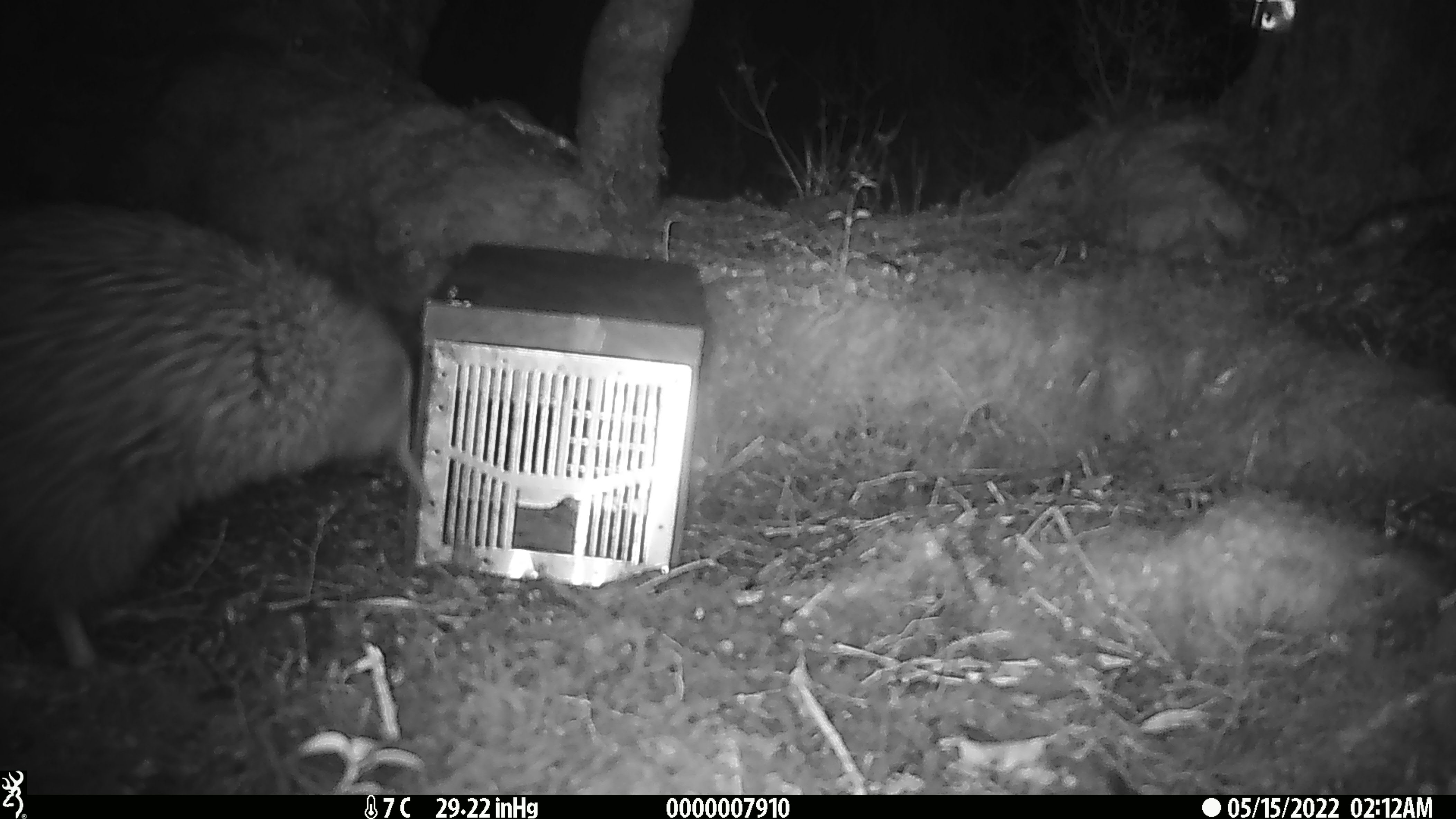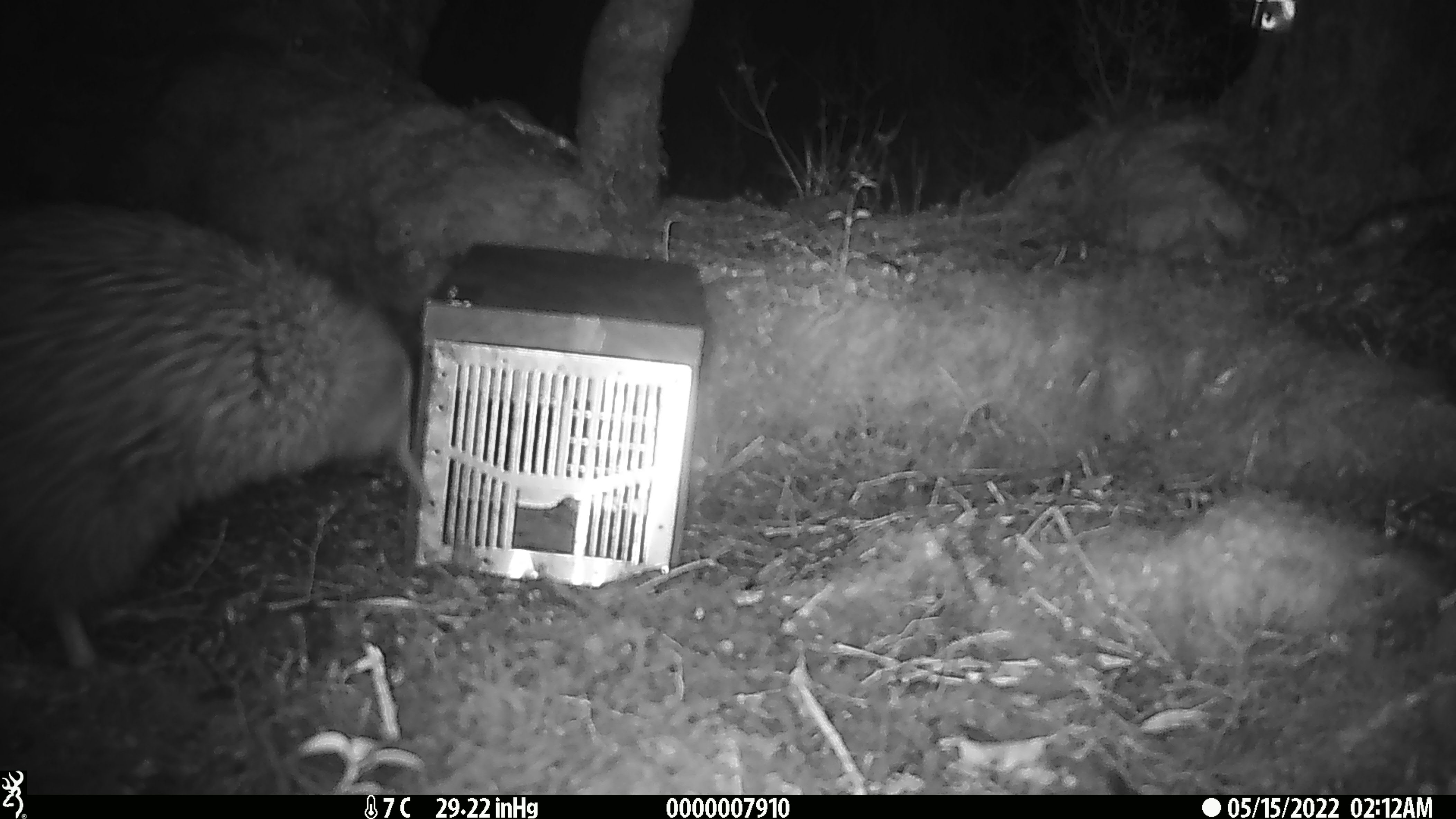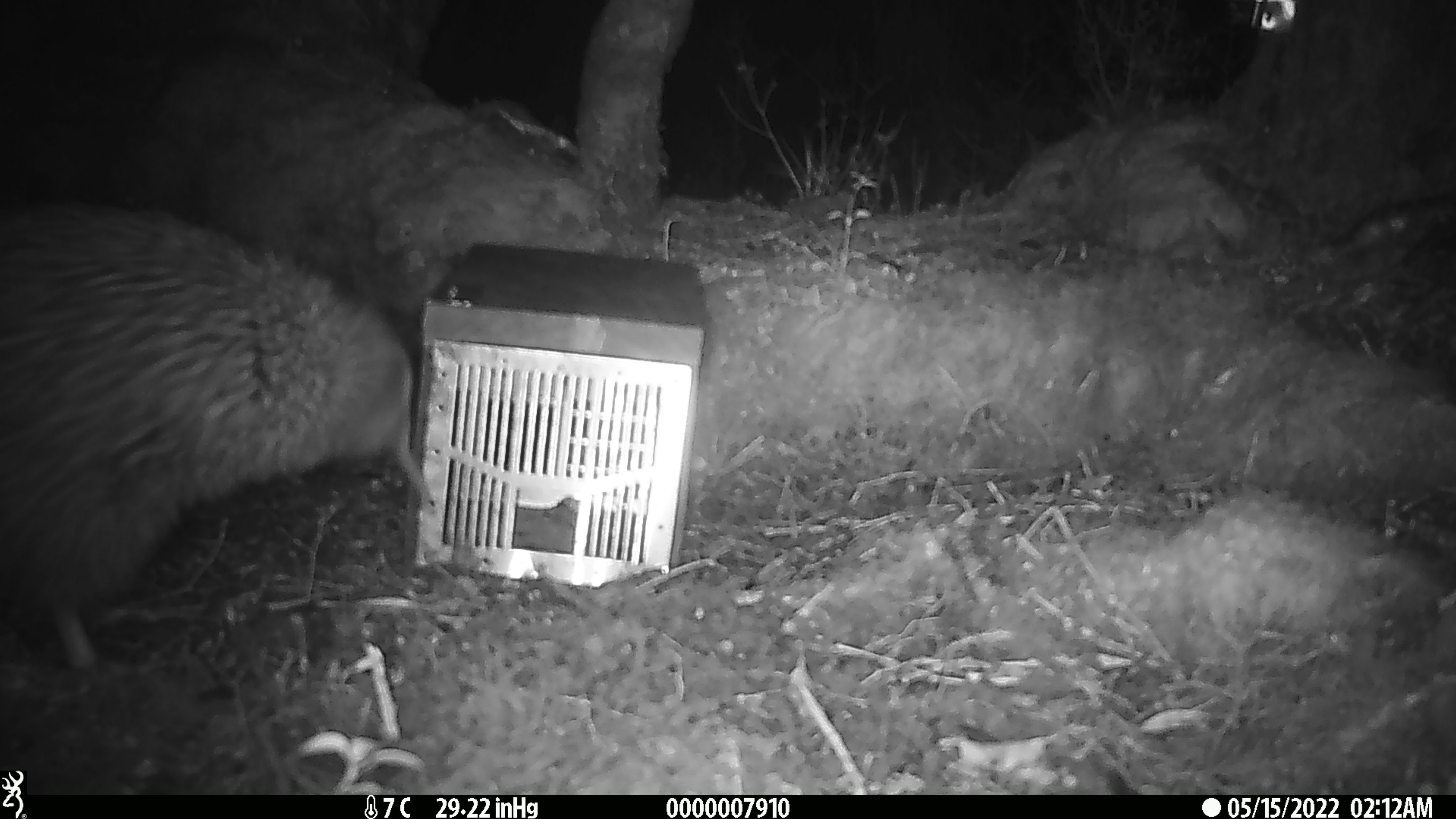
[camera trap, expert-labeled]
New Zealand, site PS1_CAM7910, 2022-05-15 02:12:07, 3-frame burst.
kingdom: Animalia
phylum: Chordata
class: Aves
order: Apterygiformes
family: Apterygidae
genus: Apteryx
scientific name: Apteryx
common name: kiwi